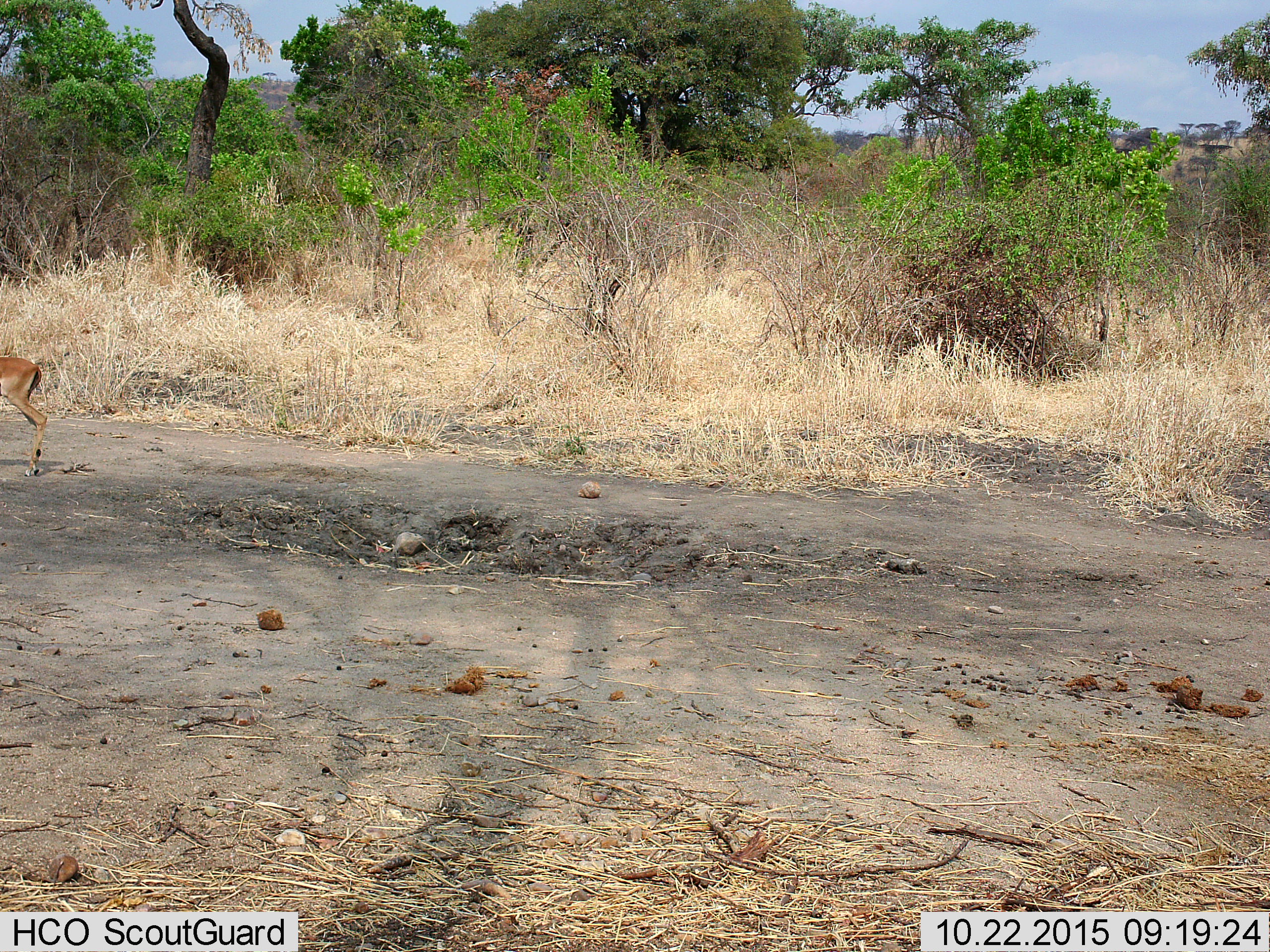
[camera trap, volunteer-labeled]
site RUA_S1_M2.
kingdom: Animalia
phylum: Chordata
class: Mammalia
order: Artiodactyla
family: Bovidae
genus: Aepyceros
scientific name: Aepyceros melampus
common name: impala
Impala (Aepyceros melampus), count 1. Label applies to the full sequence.